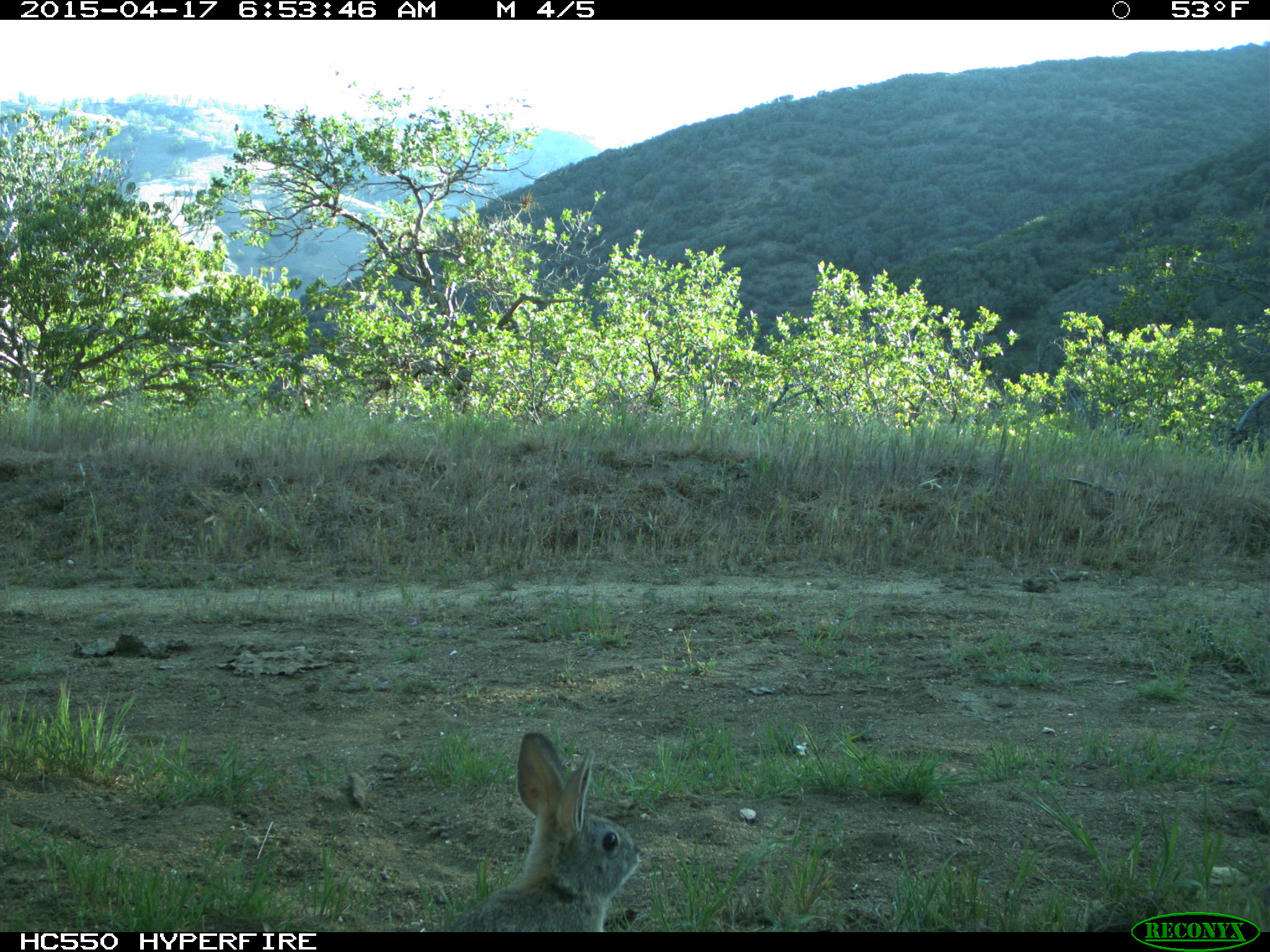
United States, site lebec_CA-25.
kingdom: Animalia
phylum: Chordata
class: Mammalia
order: Lagomorpha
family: Leporidae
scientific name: Leporidae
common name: rabbits and hares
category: unidentified rabbit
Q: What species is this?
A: Unidentified rabbit (rabbits and hares) (Leporidae).